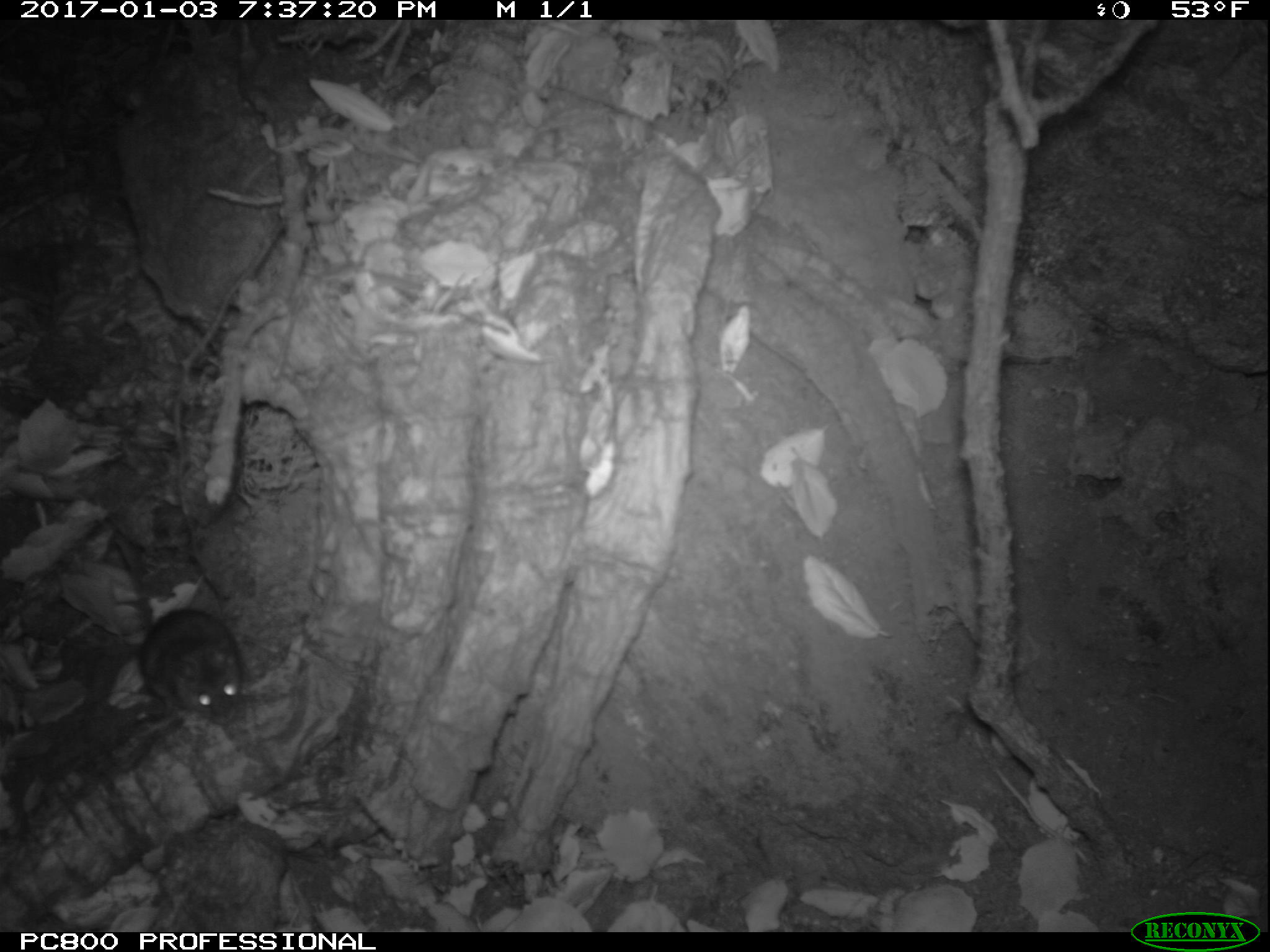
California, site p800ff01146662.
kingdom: Animalia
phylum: Chordata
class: Mammalia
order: Rodentia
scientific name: Rodentia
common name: rodent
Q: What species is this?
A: Rodent (Rodentia).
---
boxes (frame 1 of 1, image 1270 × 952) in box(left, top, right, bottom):
rodent: box(113, 535, 243, 725)